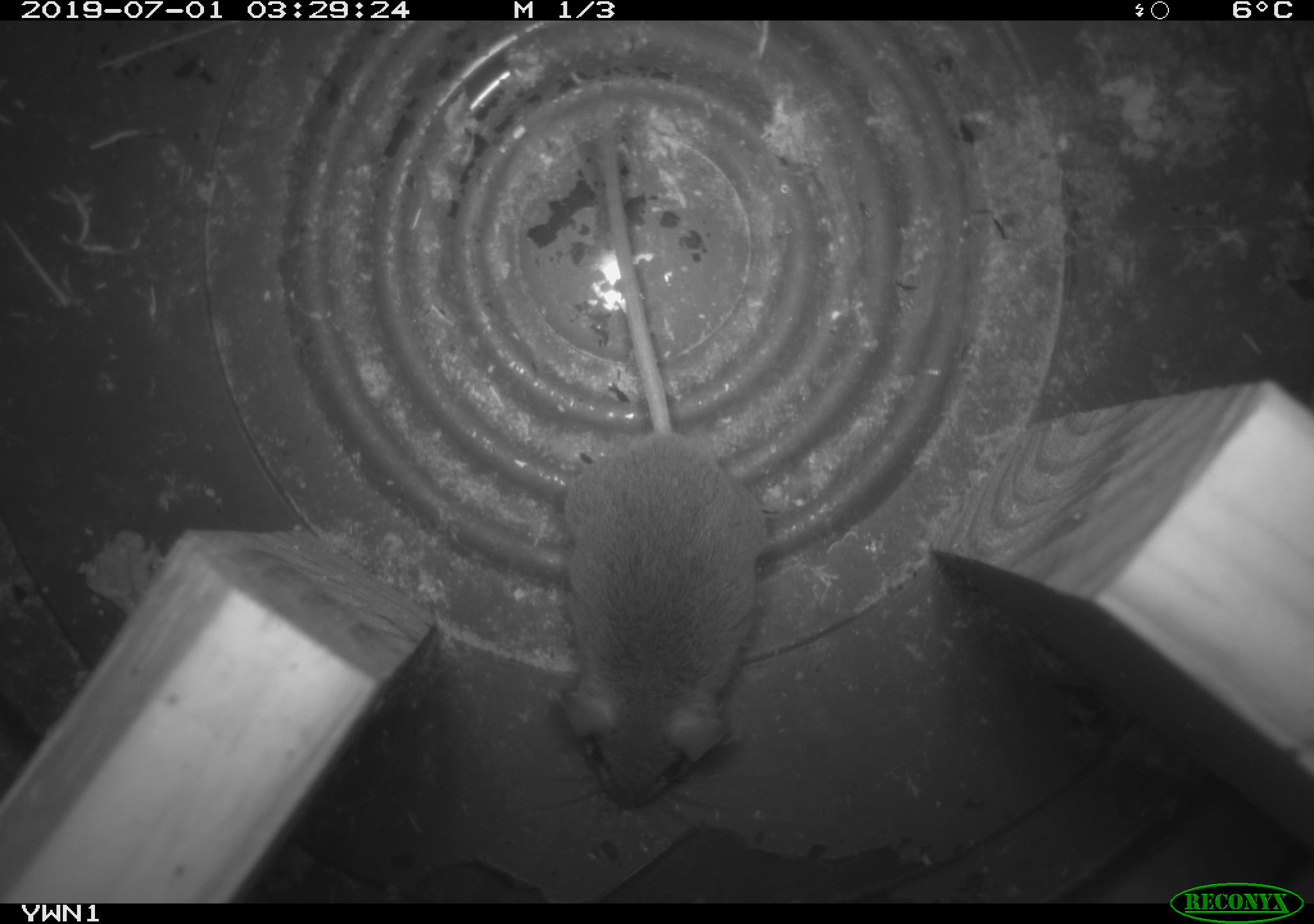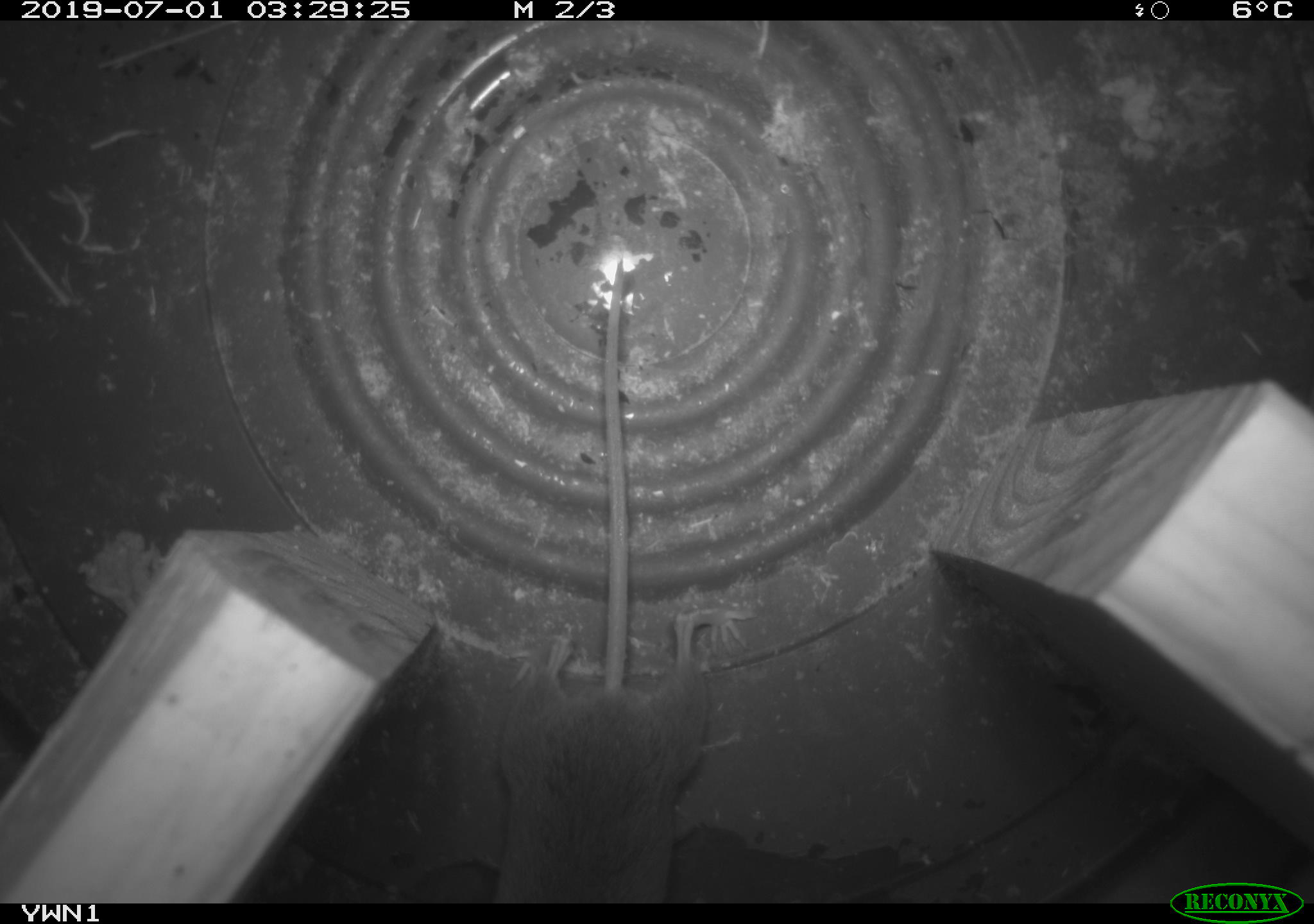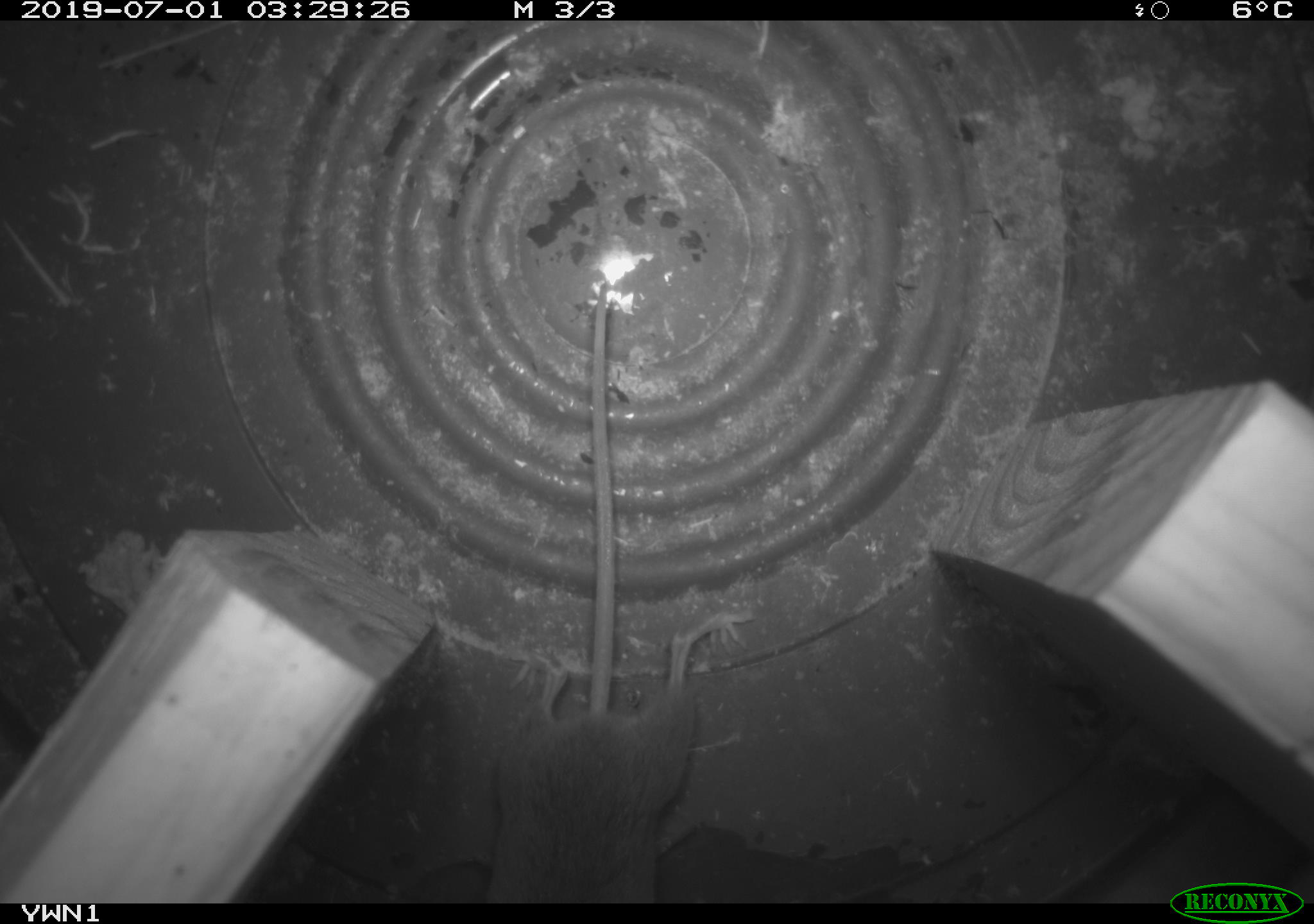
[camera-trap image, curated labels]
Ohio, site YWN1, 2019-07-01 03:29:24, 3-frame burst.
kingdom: Animalia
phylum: Chordata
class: Mammalia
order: Rodentia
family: Cricetidae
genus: Peromyscus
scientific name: Peromyscus leucopus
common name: white-footed mouse